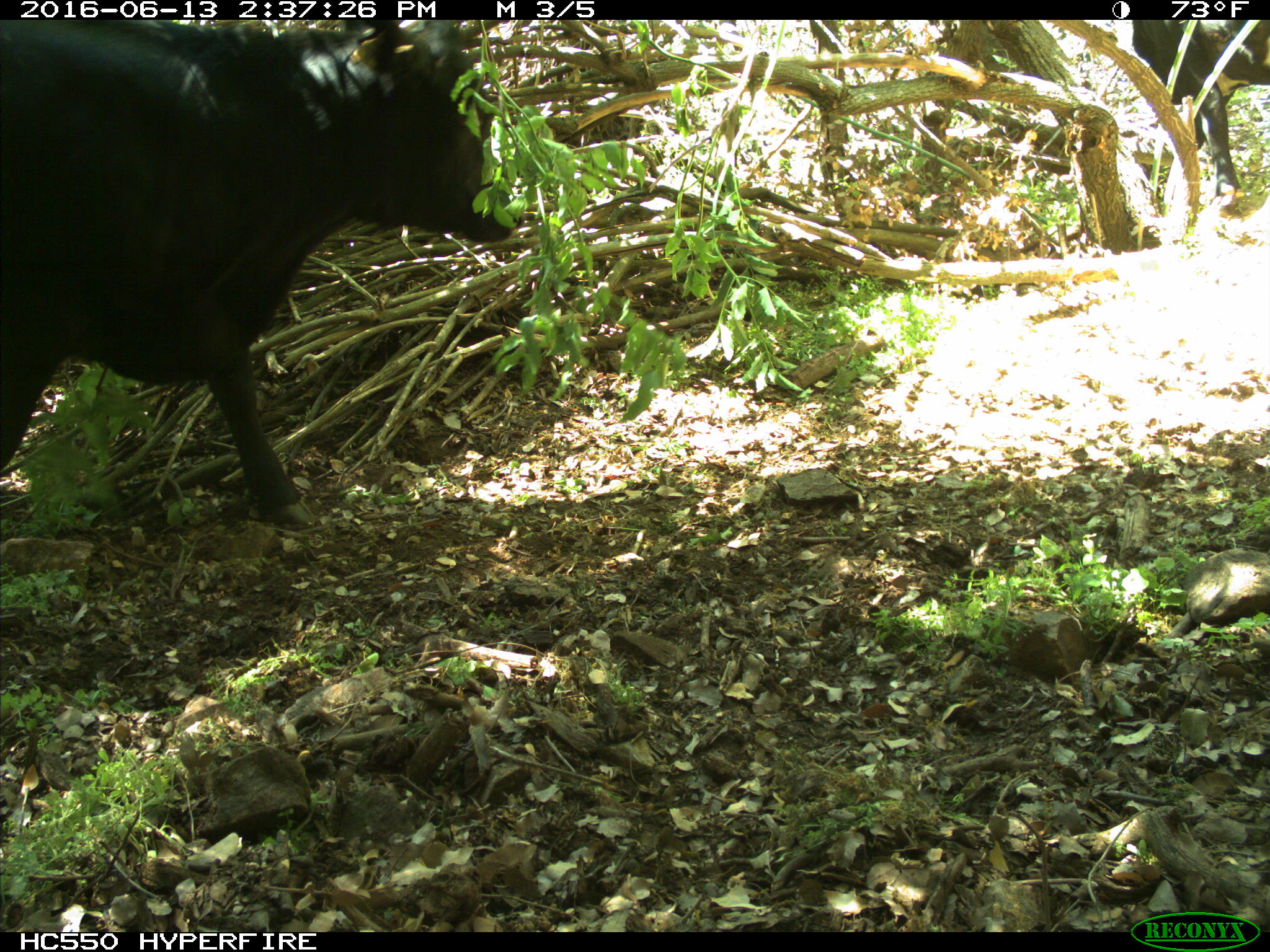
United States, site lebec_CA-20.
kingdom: Animalia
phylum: Chordata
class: Mammalia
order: Artiodactyla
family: Bovidae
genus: Bos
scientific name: Bos taurus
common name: domestic cow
Bos taurus (domestic cow).